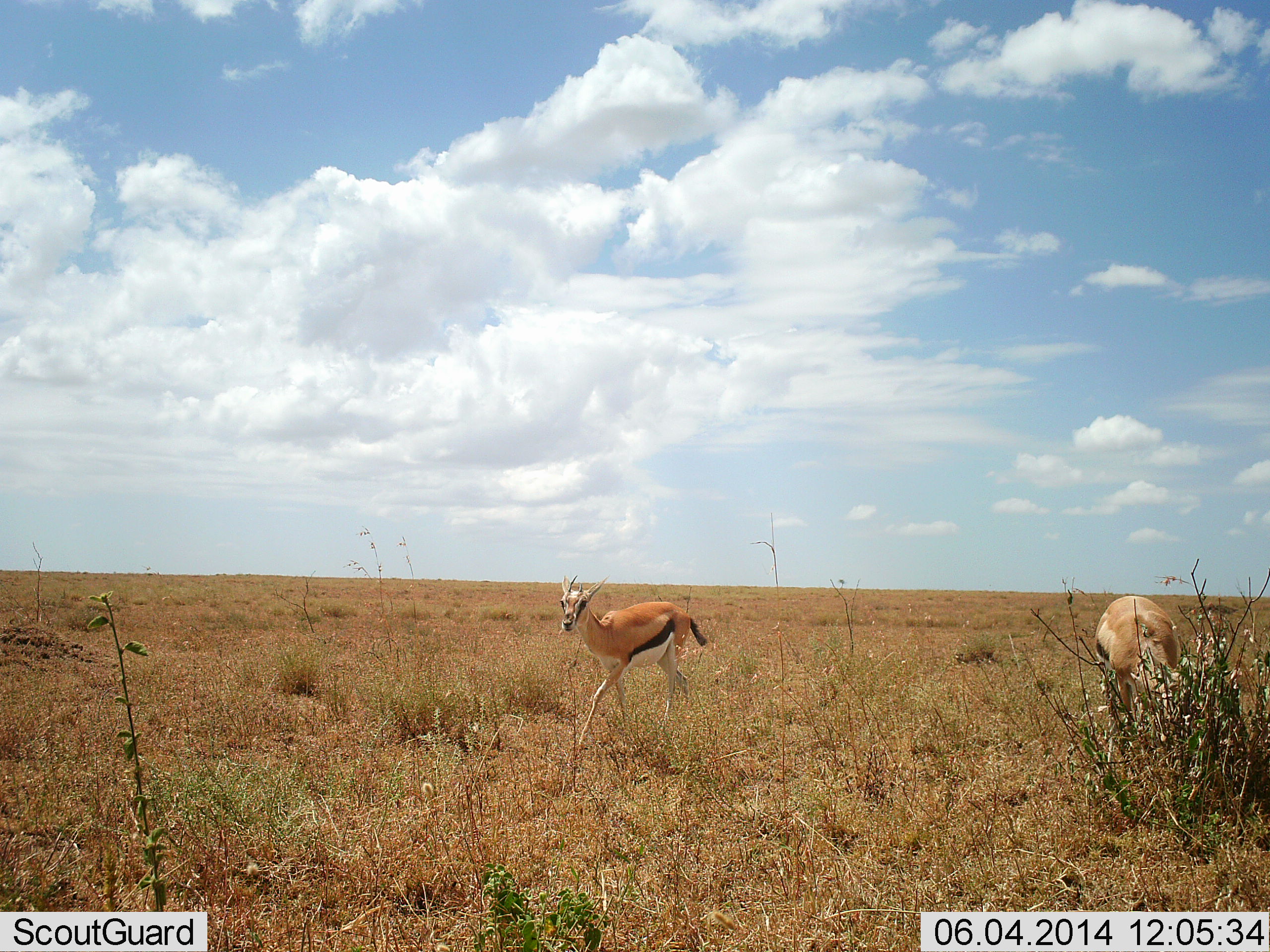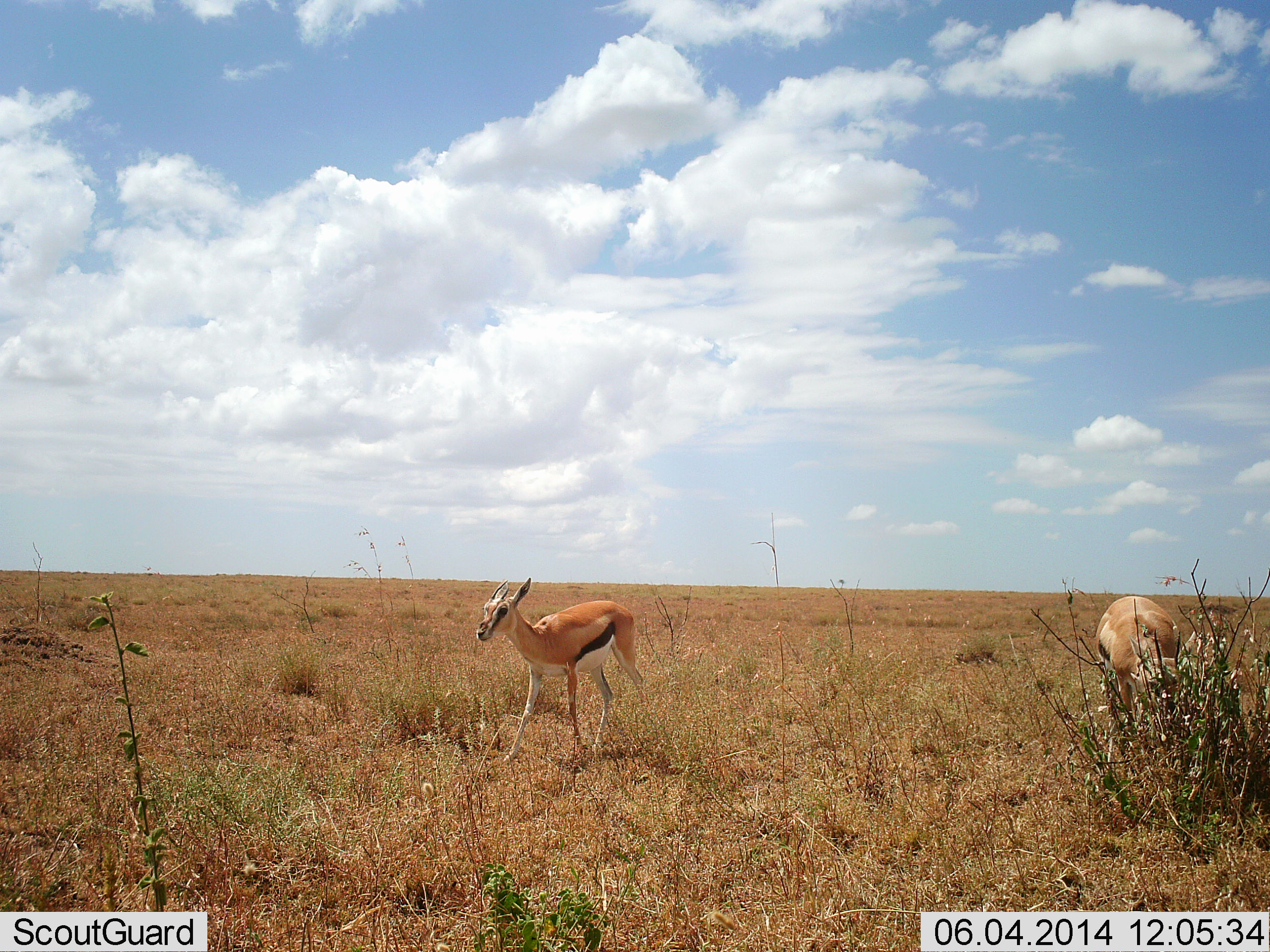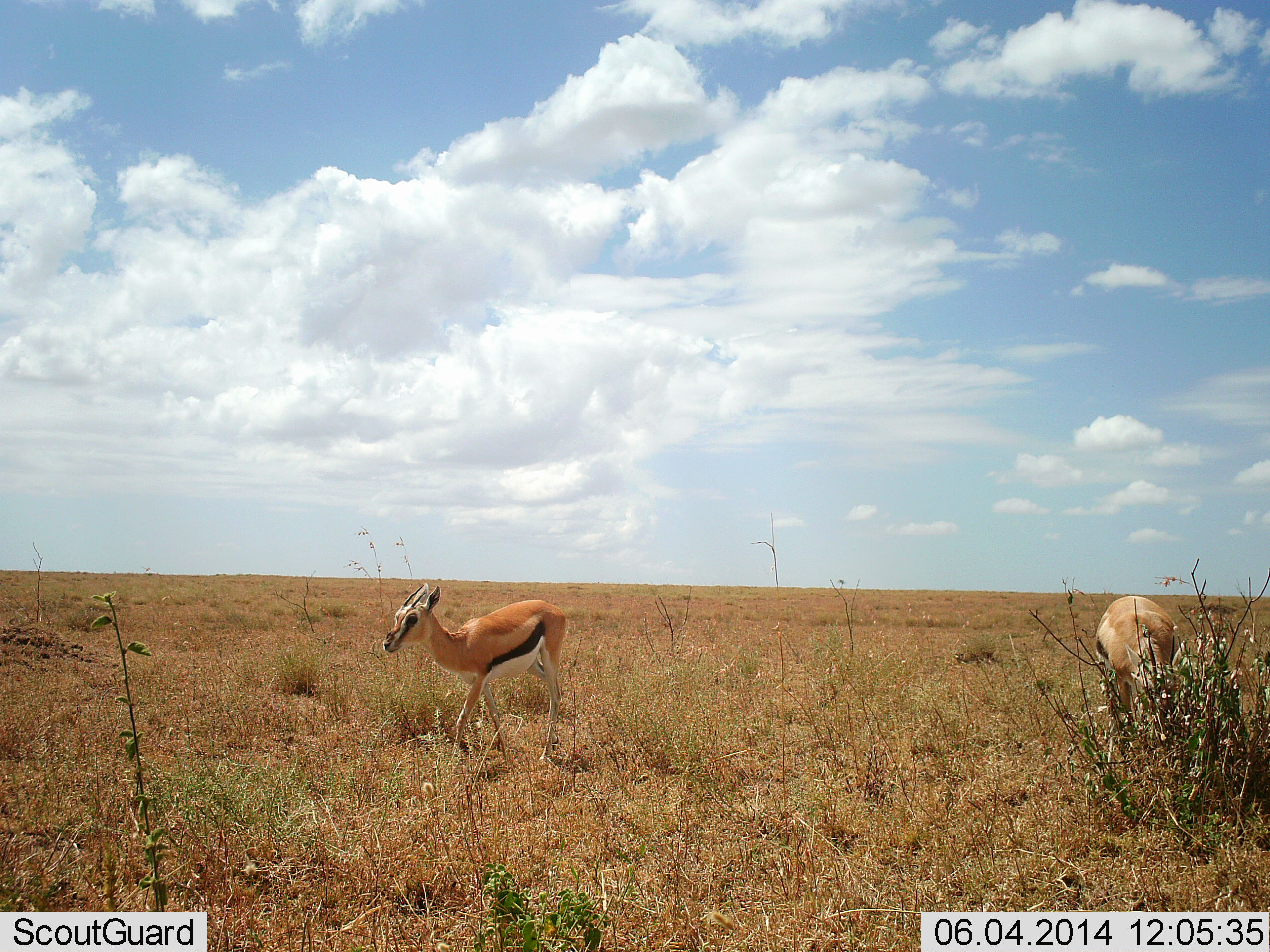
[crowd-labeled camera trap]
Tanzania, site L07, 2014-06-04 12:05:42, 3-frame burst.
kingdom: Animalia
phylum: Chordata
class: Mammalia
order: Artiodactyla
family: Bovidae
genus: Eudorcas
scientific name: Eudorcas thomsonii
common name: thomson's gazelle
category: gazellethomsons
Gazellethomsons (thomson's gazelle) (Eudorcas thomsonii), count 2. Behavior (volunteer vote fractions): standing 50%, resting 0%, moving 70%, interacting 0%. Young present (vote fraction): 0%. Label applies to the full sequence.